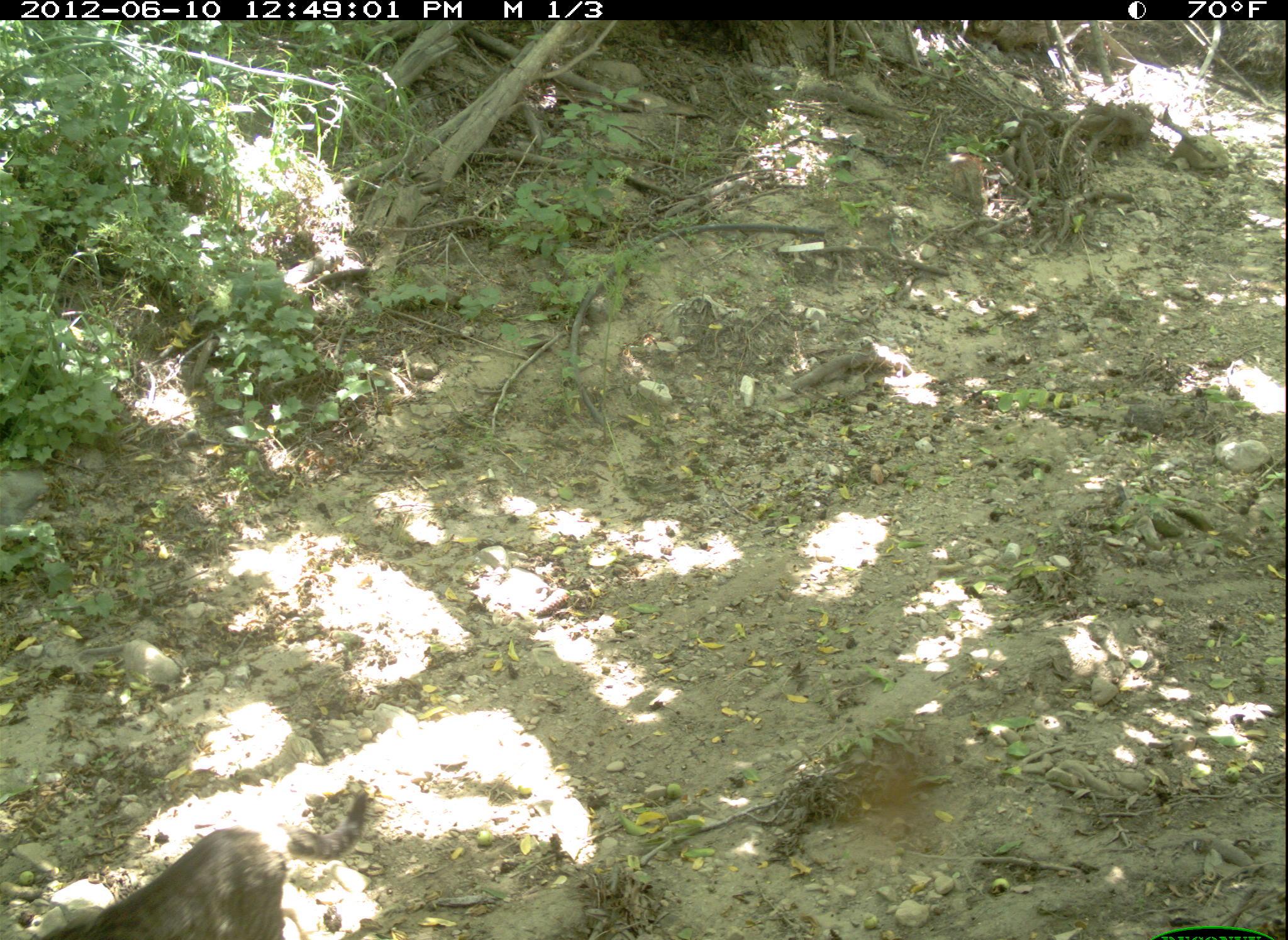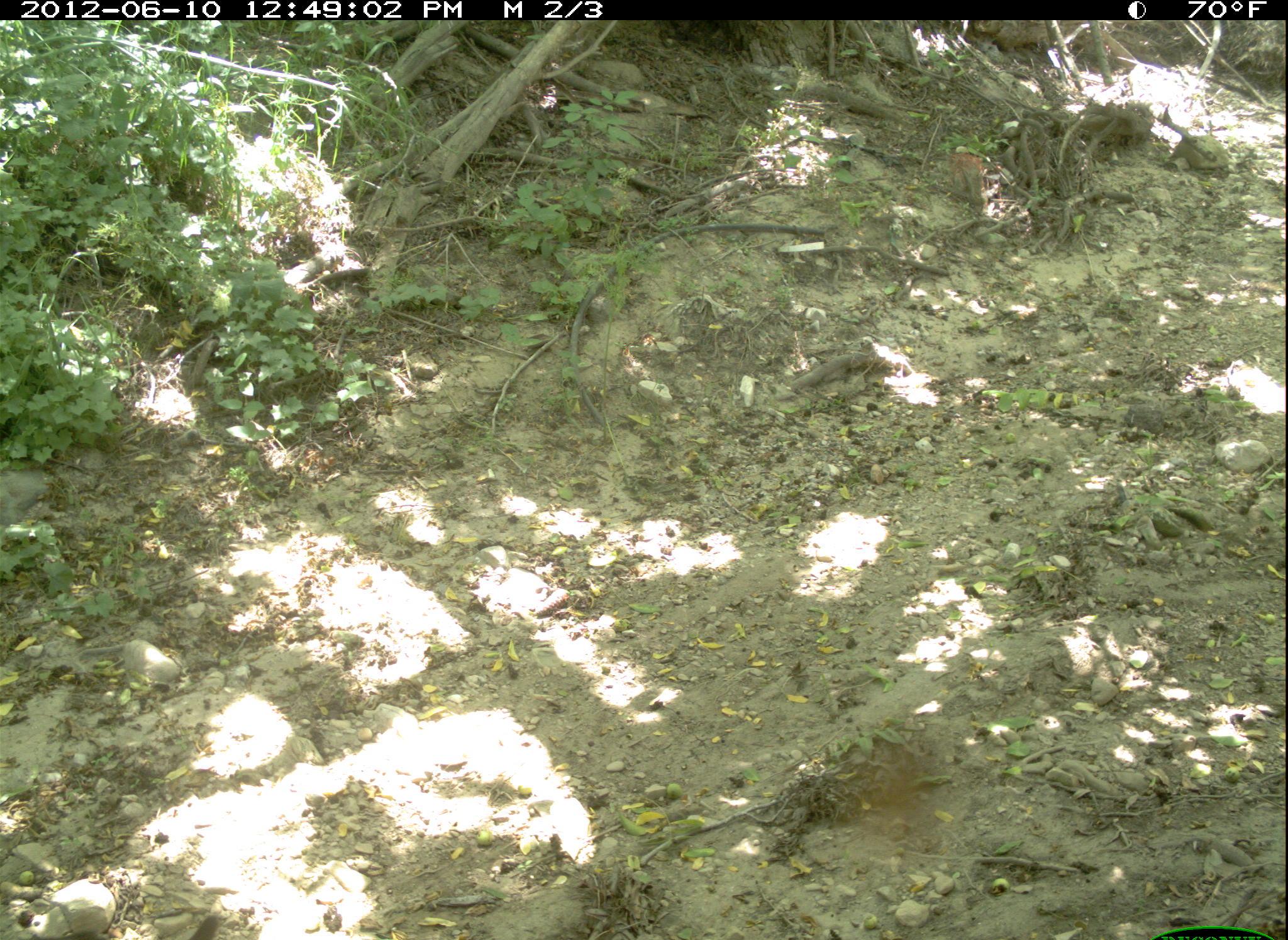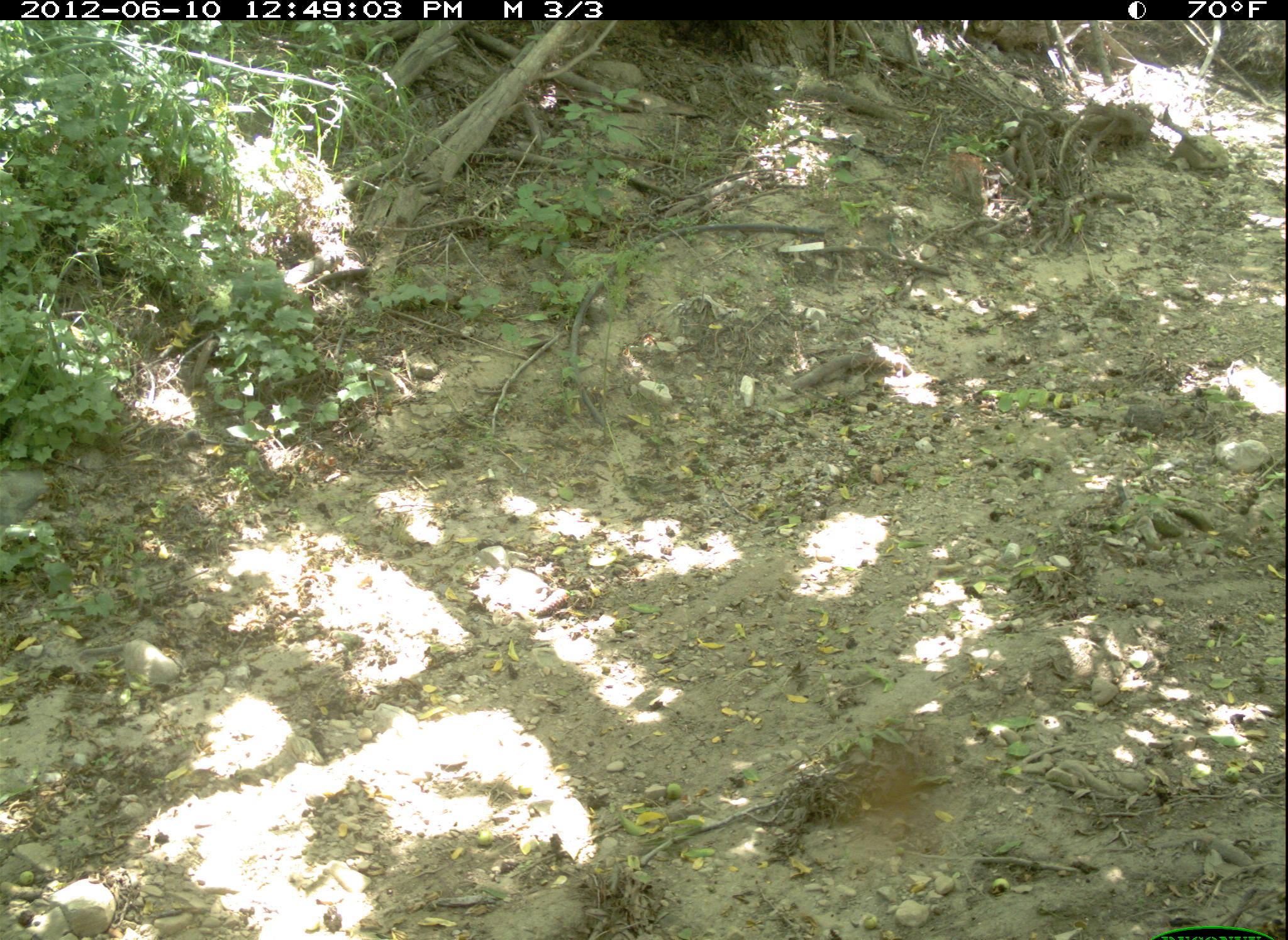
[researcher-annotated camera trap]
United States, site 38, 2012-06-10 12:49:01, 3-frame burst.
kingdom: Animalia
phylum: Chordata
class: Mammalia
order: Carnivora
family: Felidae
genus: Felis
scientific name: Felis catus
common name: cat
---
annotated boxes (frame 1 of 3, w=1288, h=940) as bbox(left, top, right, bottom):
cat: bbox(2, 815, 312, 940)